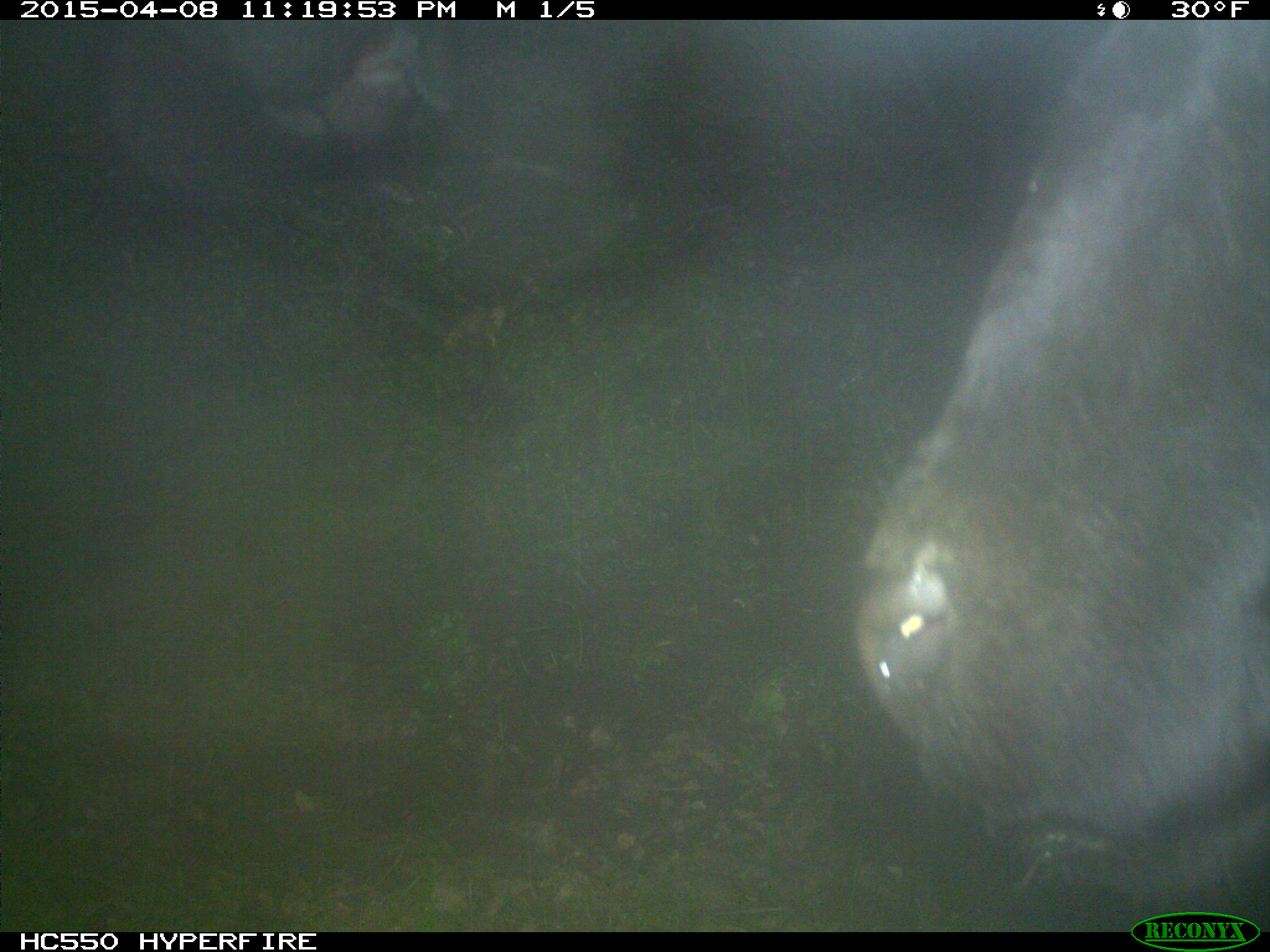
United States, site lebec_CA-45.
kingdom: Animalia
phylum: Chordata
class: Mammalia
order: Artiodactyla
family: Bovidae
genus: Bos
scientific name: Bos taurus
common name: domestic cow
Bos taurus (domestic cow).